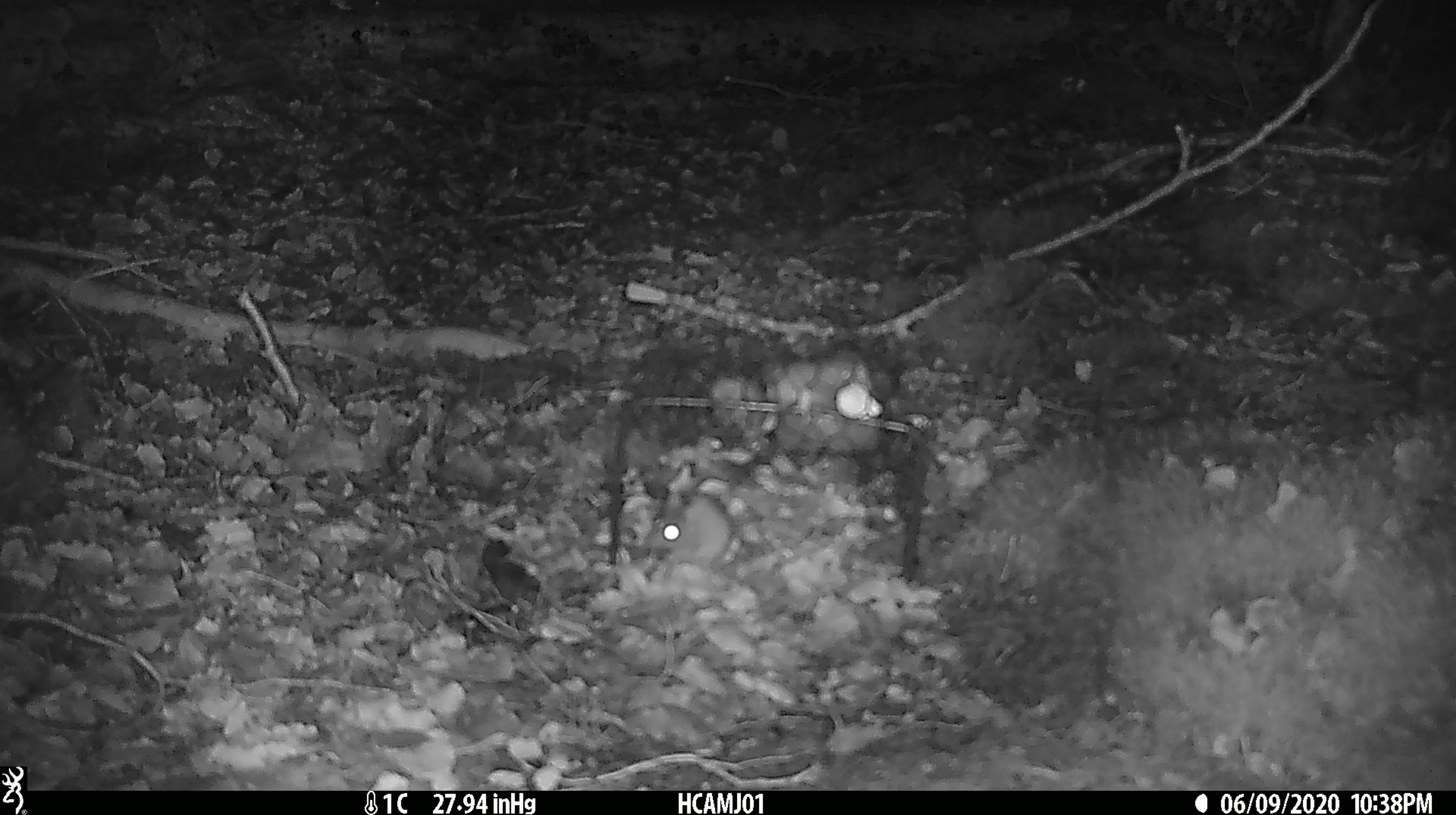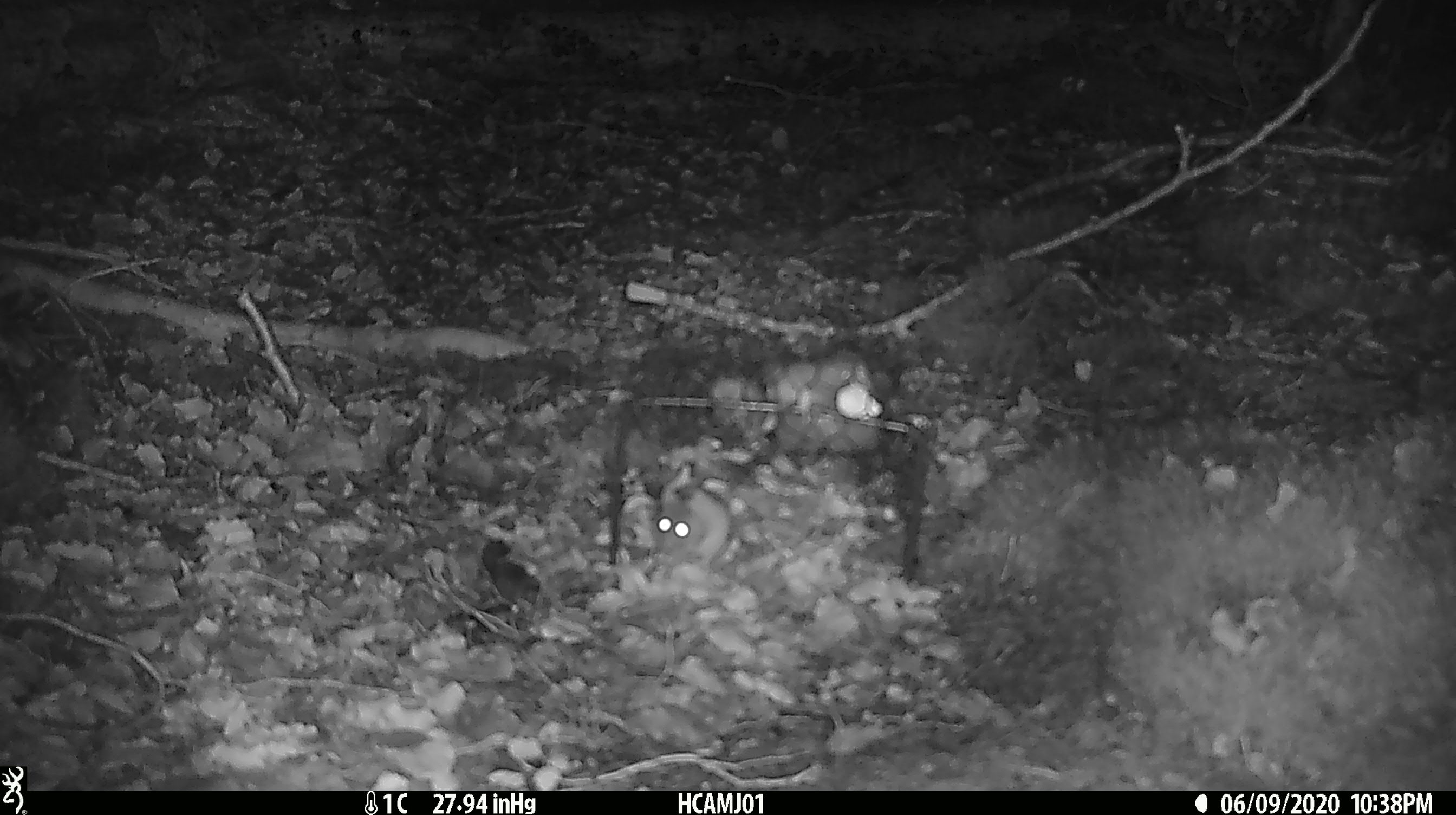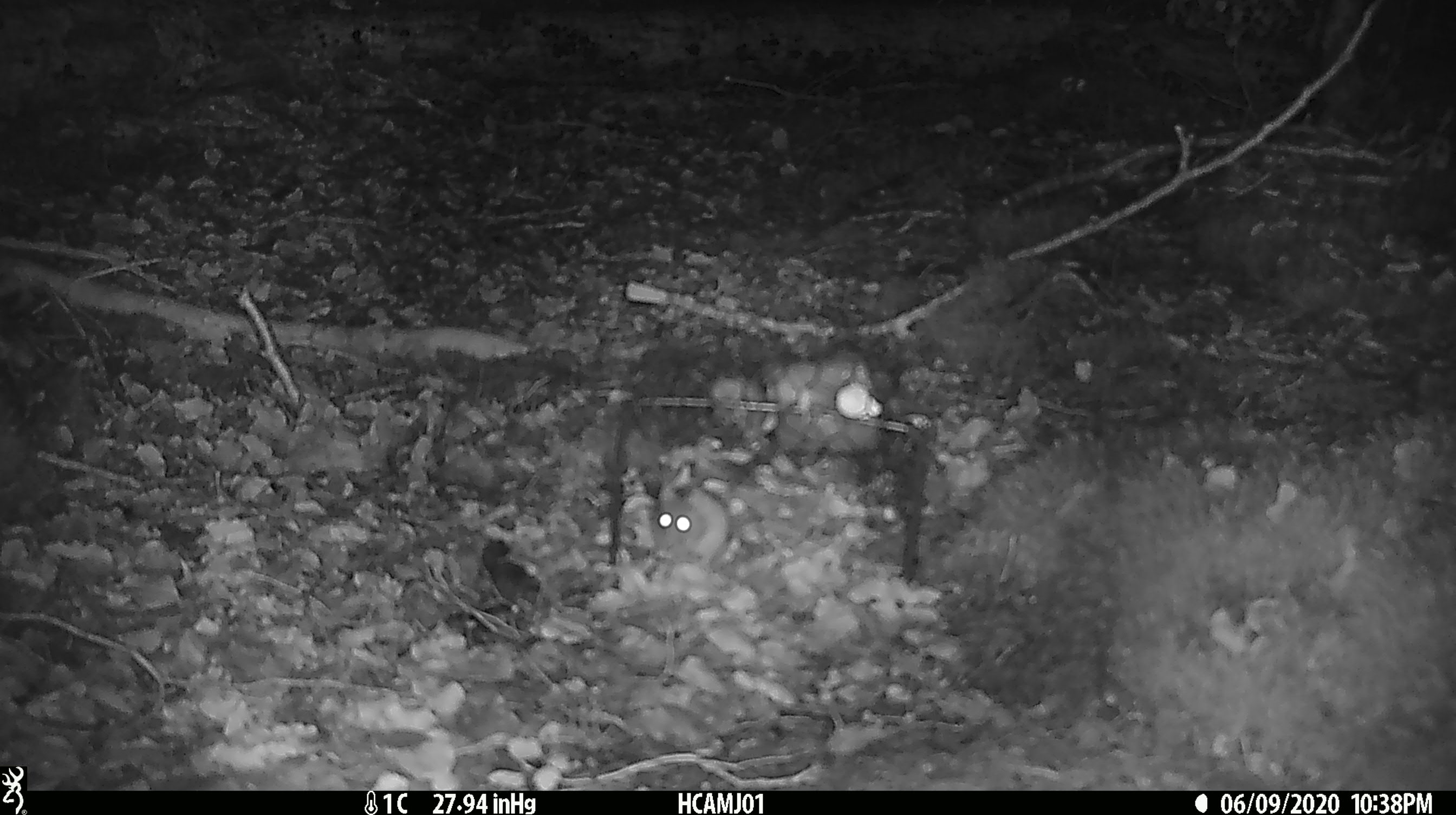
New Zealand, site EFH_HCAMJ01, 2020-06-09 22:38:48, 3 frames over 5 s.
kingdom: Animalia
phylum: Chordata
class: Mammalia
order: Rodentia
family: Muridae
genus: Mus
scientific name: Mus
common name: mouse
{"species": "mouse (Mus)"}